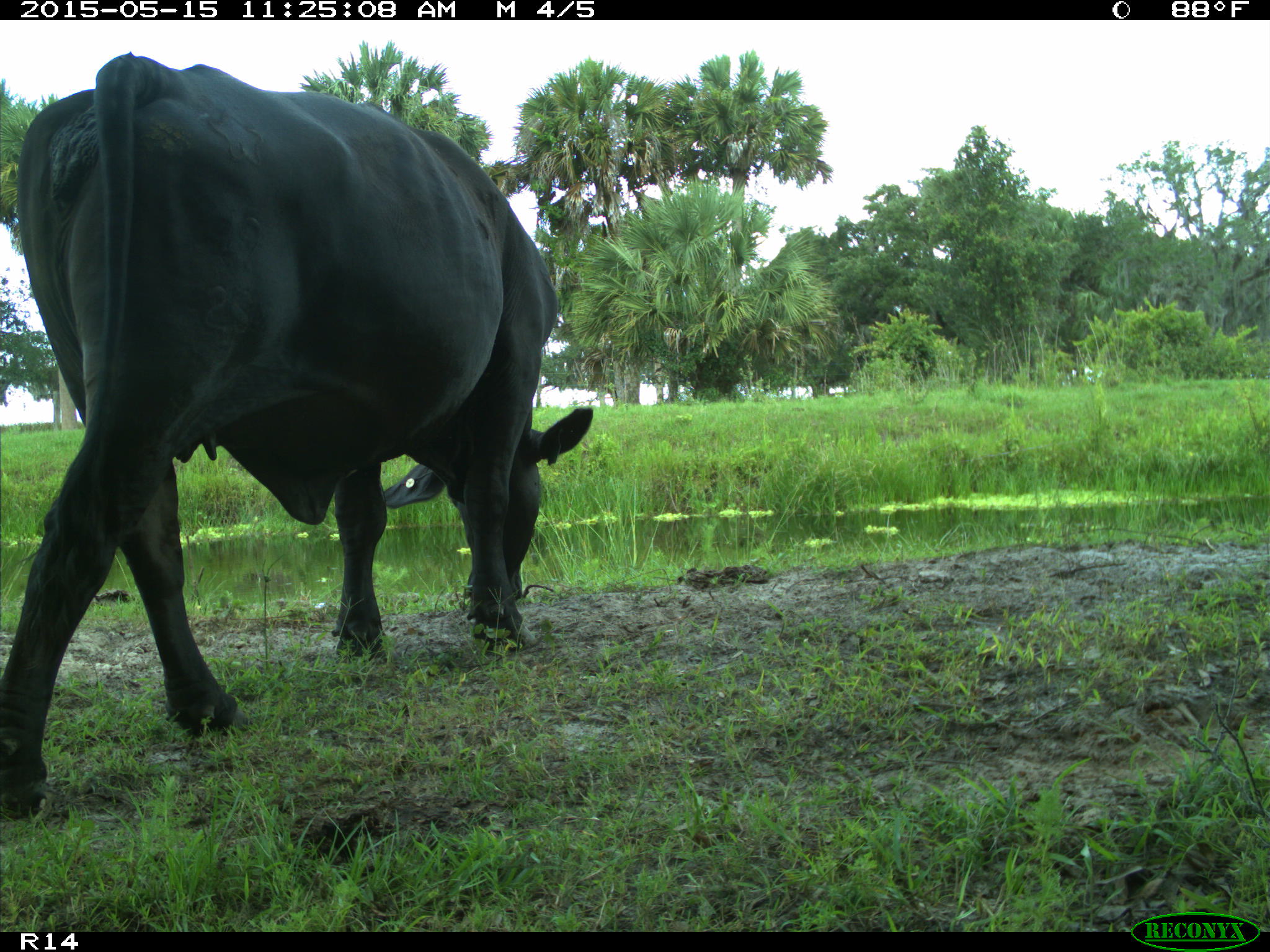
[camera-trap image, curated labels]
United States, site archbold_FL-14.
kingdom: Animalia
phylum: Chordata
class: Mammalia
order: Artiodactyla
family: Bovidae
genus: Bos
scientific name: Bos taurus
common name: domestic cow